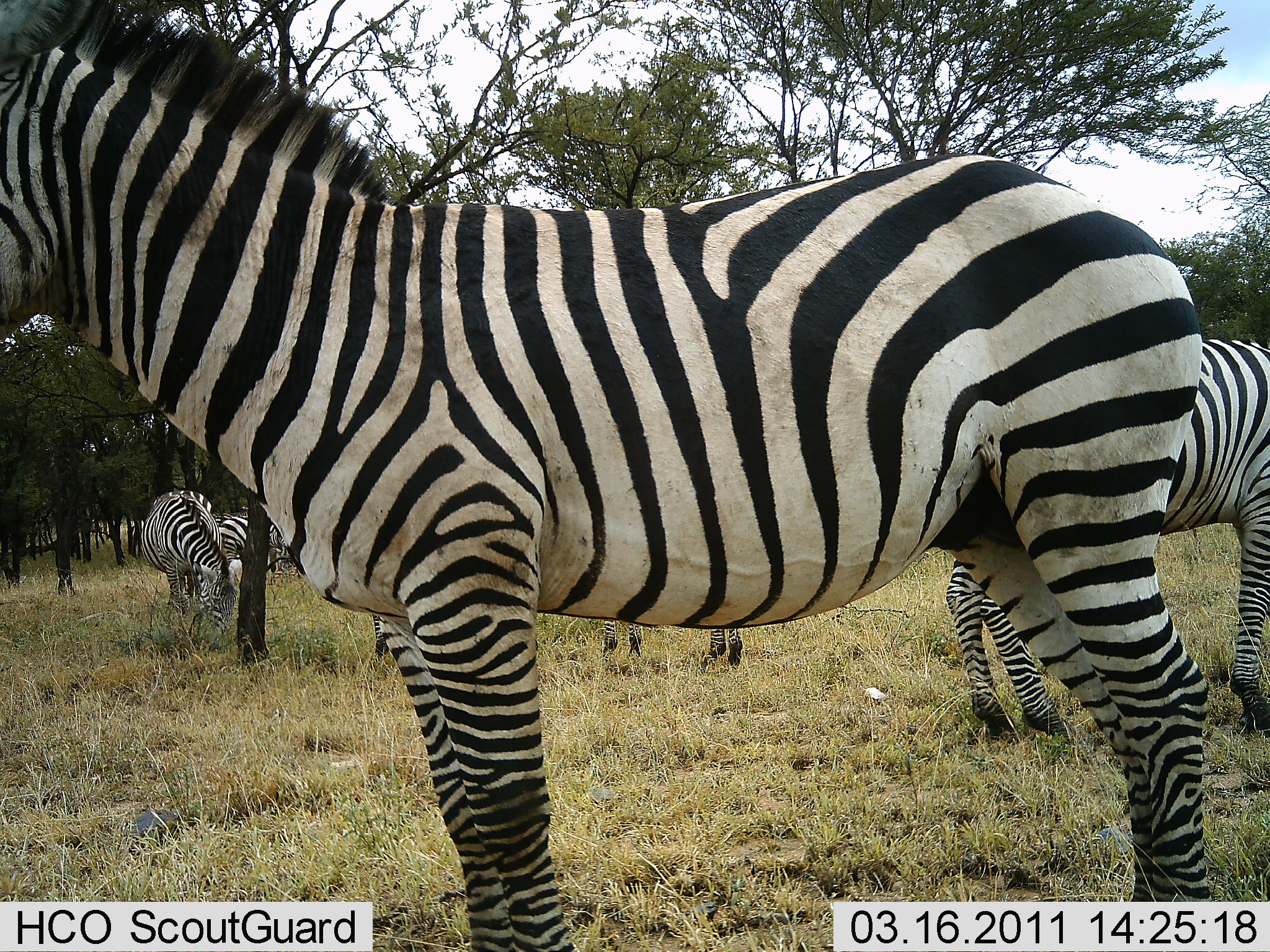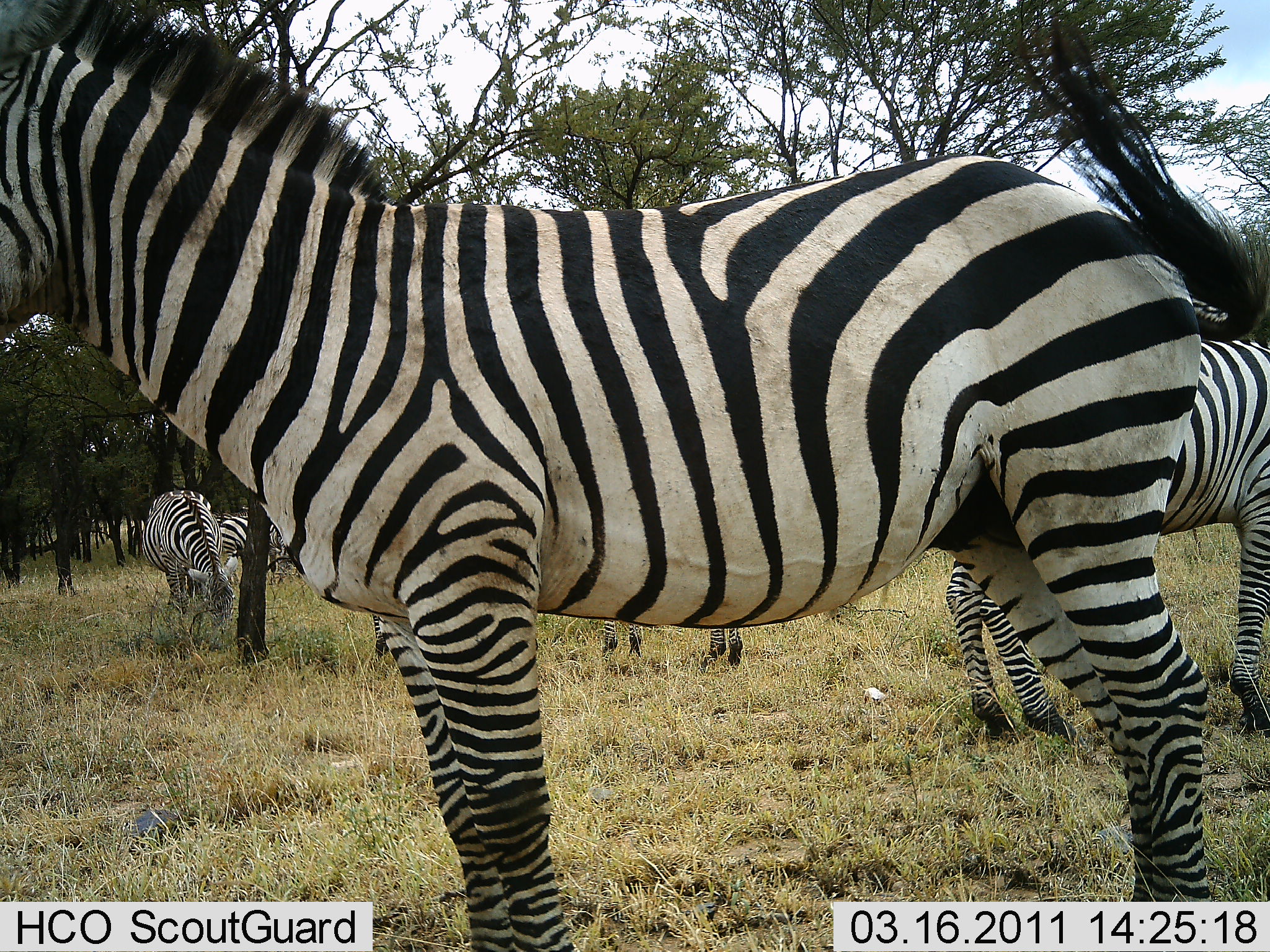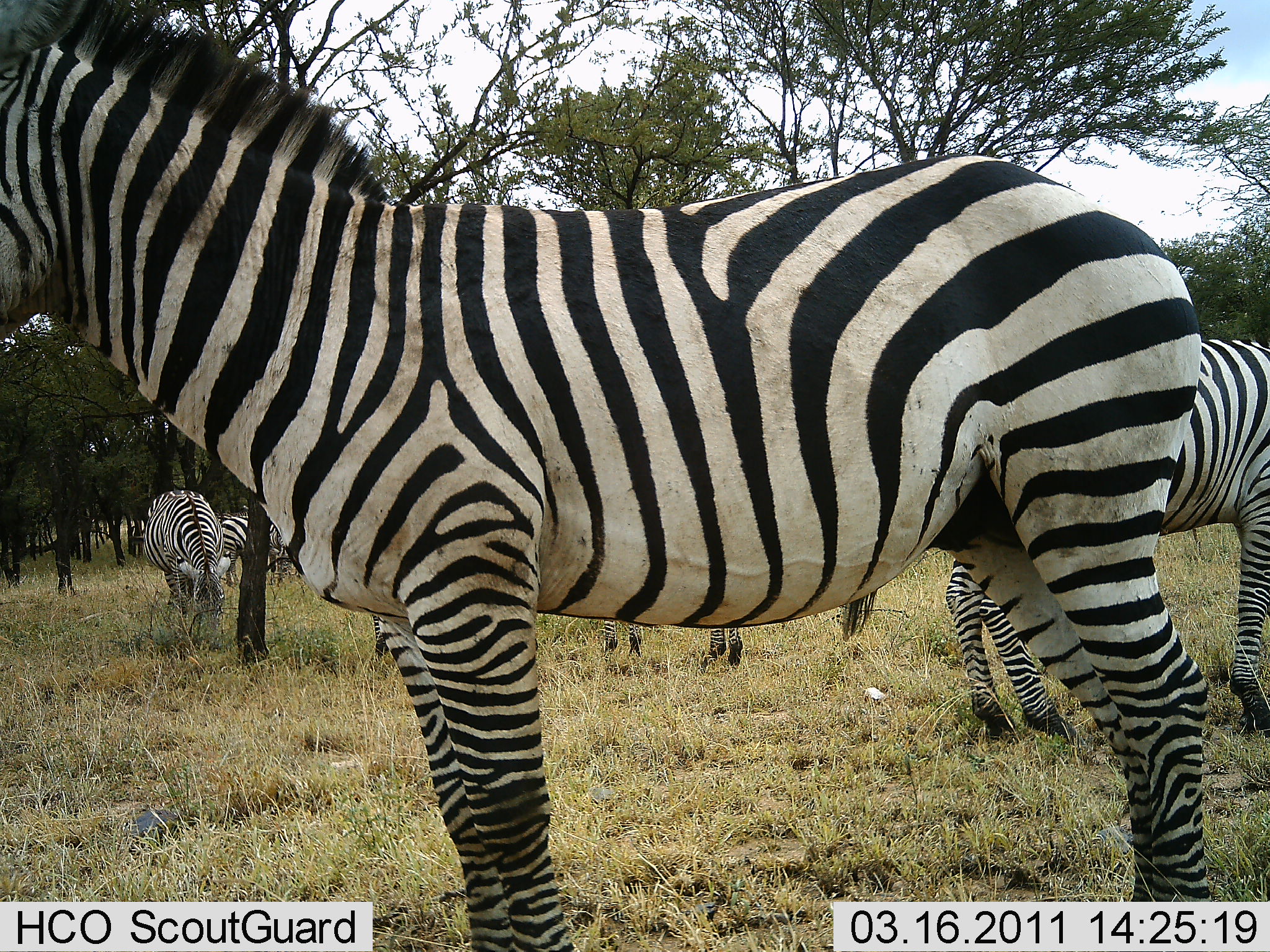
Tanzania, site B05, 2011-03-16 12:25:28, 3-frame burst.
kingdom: Animalia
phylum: Chordata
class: Mammalia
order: Perissodactyla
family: Equidae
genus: Equus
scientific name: Equus quagga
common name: plains zebra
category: zebra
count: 5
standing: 86%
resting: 0%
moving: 0%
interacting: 7%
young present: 0%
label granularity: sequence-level